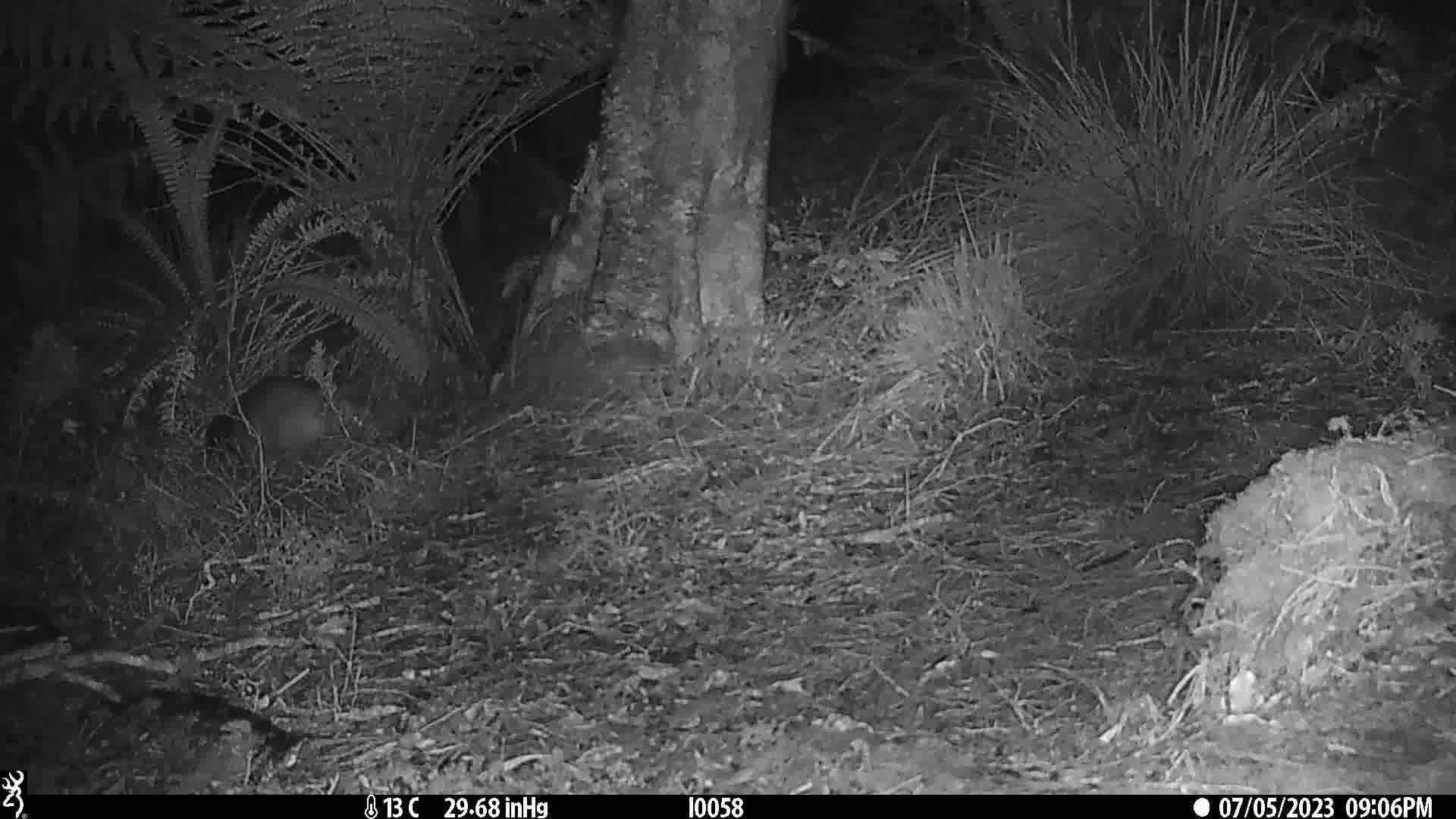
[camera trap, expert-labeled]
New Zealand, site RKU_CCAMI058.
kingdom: Animalia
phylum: Chordata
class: Mammalia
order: Diprotodontia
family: Phalangeridae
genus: Trichosurus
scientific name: Trichosurus vulpecula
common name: common brushtail possum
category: possum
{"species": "possum (common brushtail possum) (Trichosurus vulpecula)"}